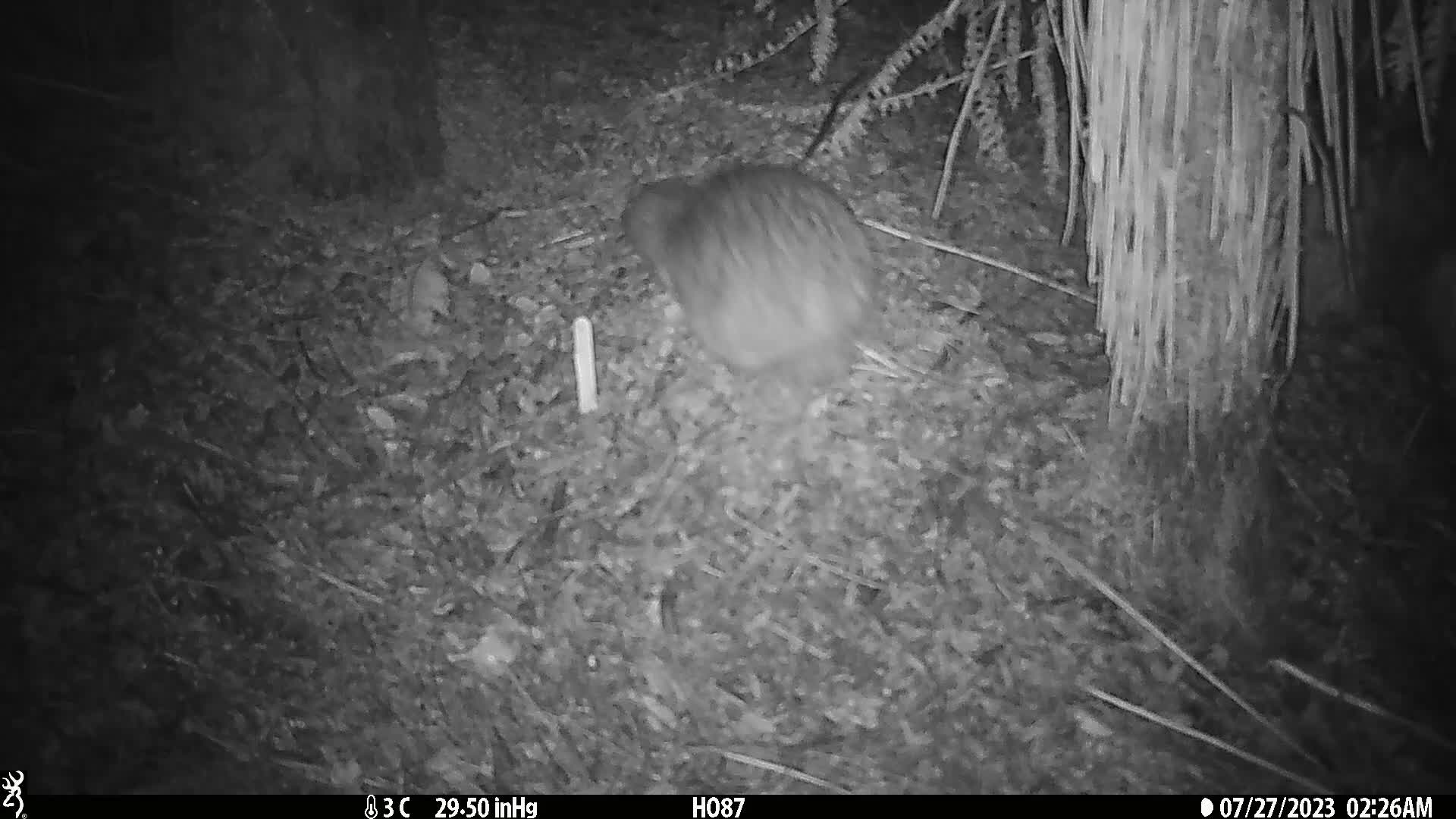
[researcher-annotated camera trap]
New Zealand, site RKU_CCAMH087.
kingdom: Animalia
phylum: Chordata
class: Aves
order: Apterygiformes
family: Apterygidae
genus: Apteryx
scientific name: Apteryx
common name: kiwi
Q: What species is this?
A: Kiwi (Apteryx).